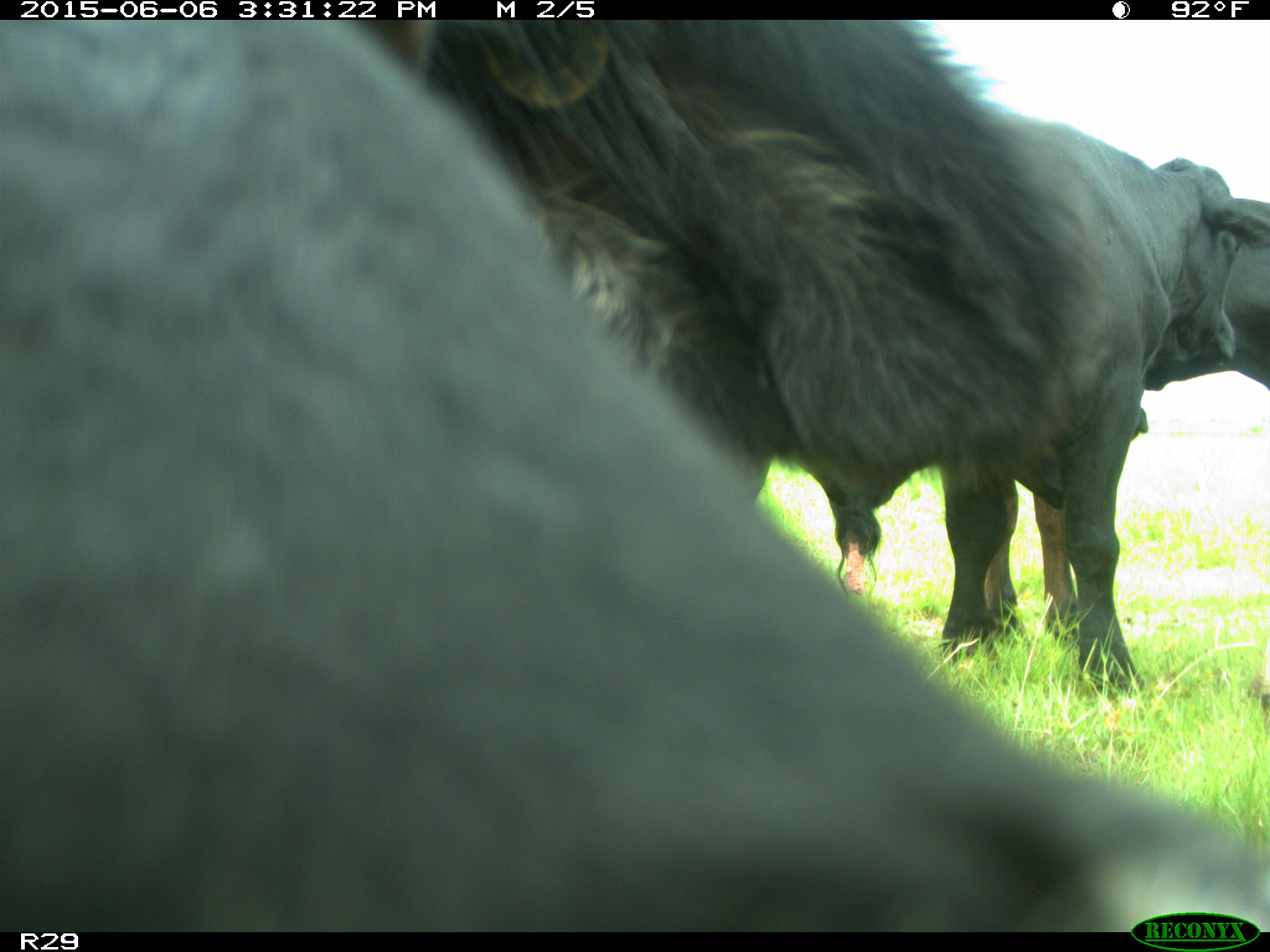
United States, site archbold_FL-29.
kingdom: Animalia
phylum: Chordata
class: Mammalia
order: Artiodactyla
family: Bovidae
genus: Bos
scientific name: Bos taurus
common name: domestic cow